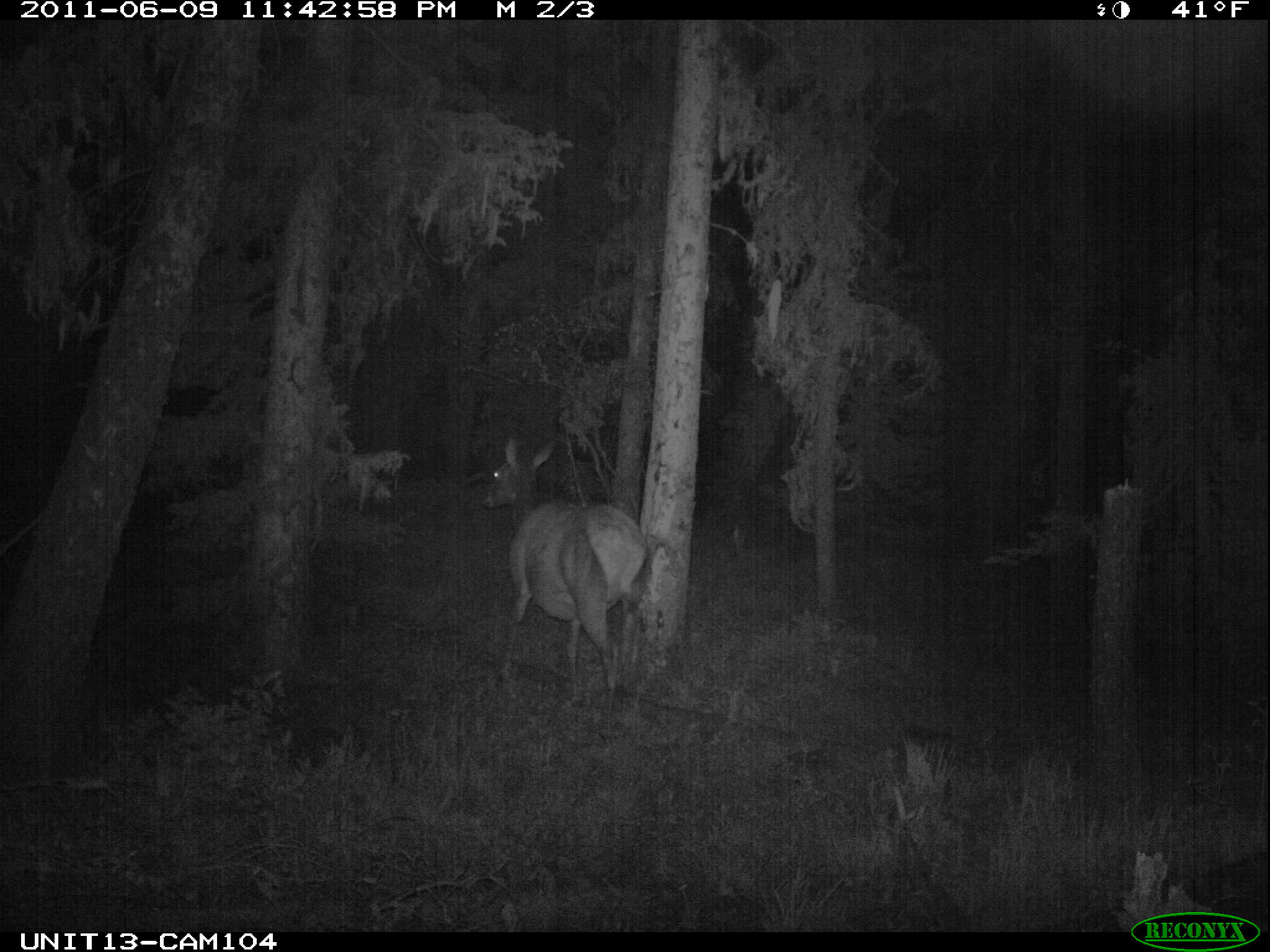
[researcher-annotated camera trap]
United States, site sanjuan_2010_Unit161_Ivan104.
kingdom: Animalia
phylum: Chordata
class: Mammalia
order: Artiodactyla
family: Cervidae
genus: Cervus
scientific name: Cervus elaphus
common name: red deer